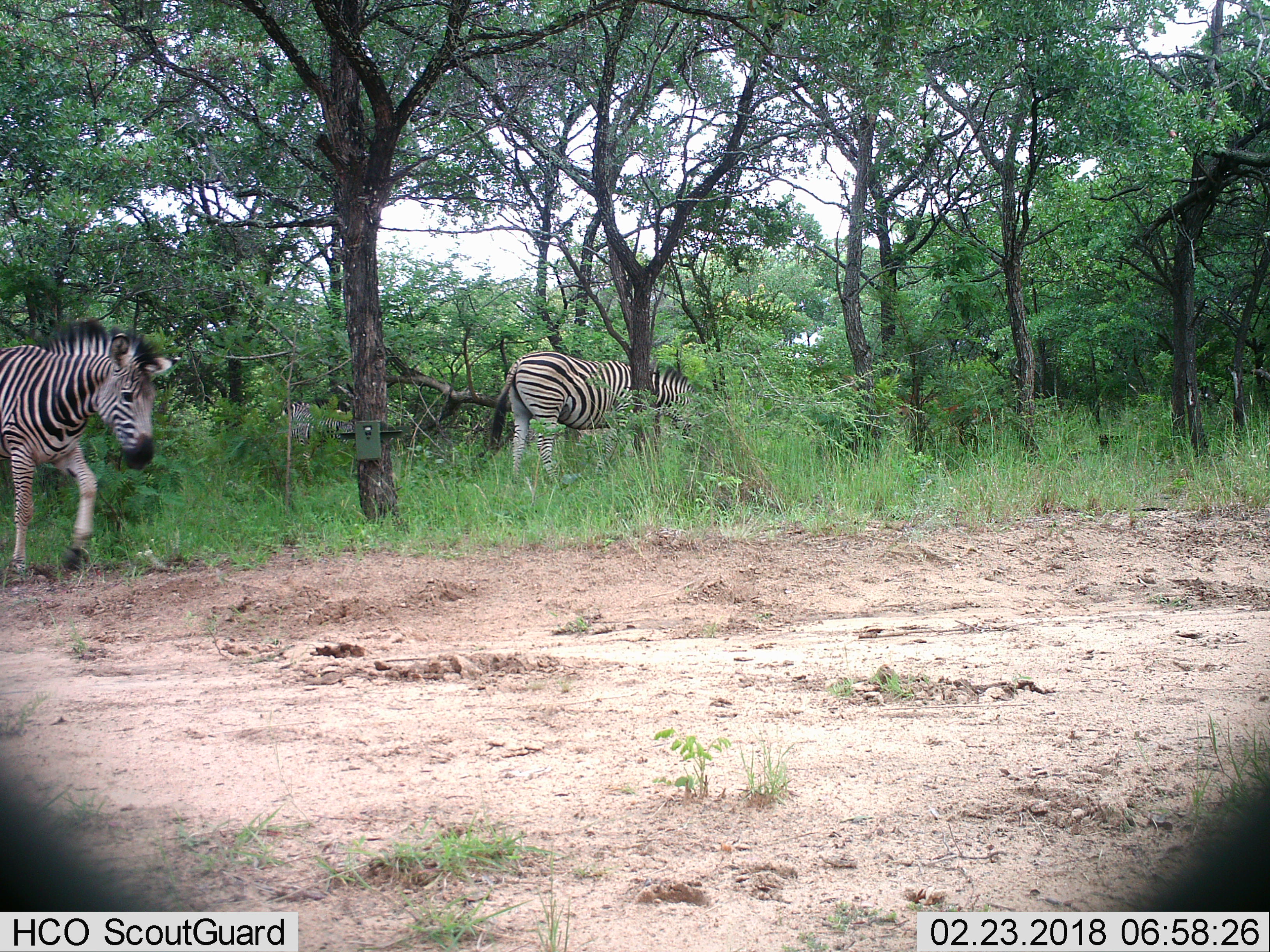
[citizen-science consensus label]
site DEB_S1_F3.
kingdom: Animalia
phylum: Chordata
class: Mammalia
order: Perissodactyla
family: Equidae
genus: Equus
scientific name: Equus quagga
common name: plains zebra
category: zebraplains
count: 3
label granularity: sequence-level